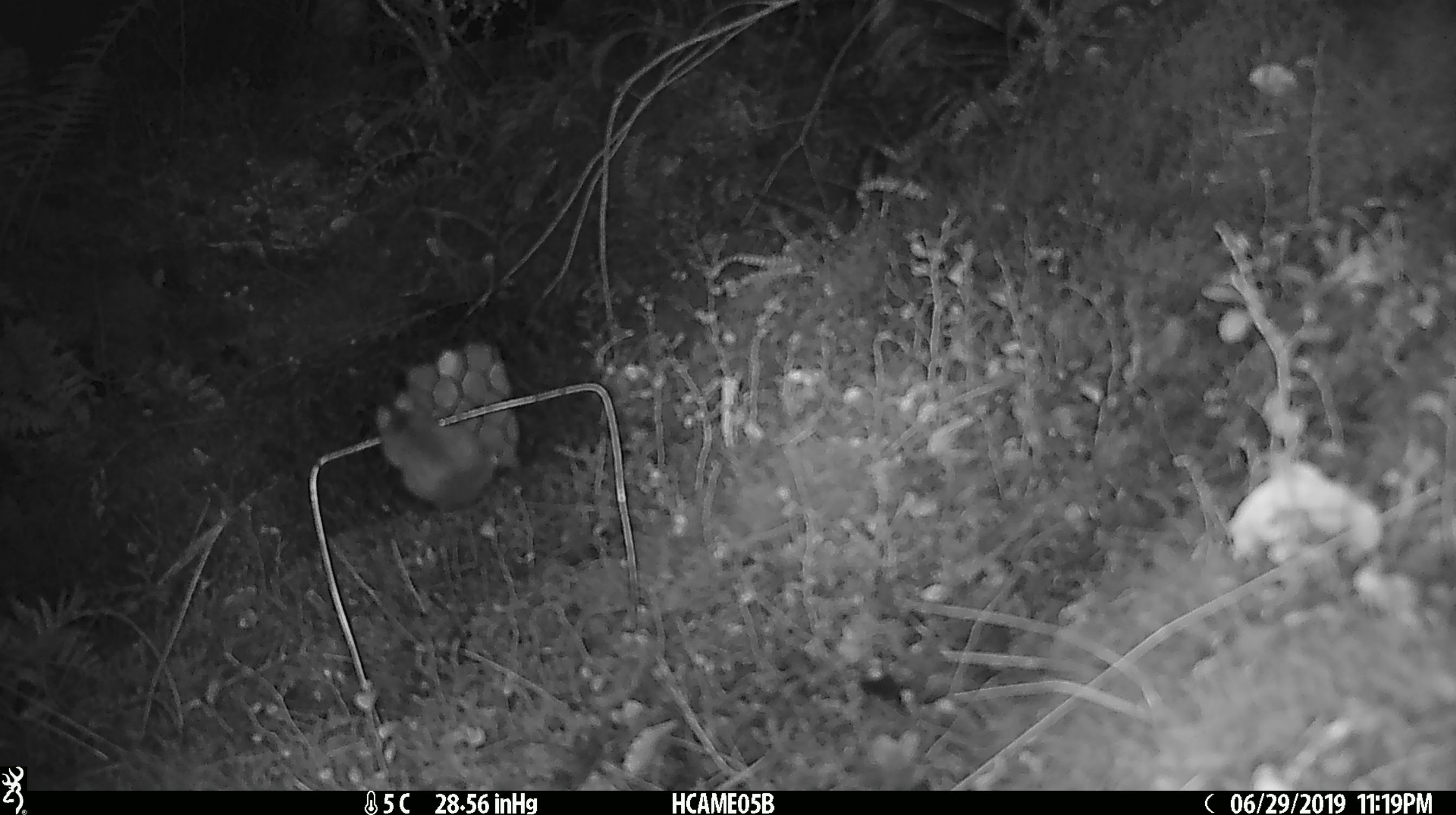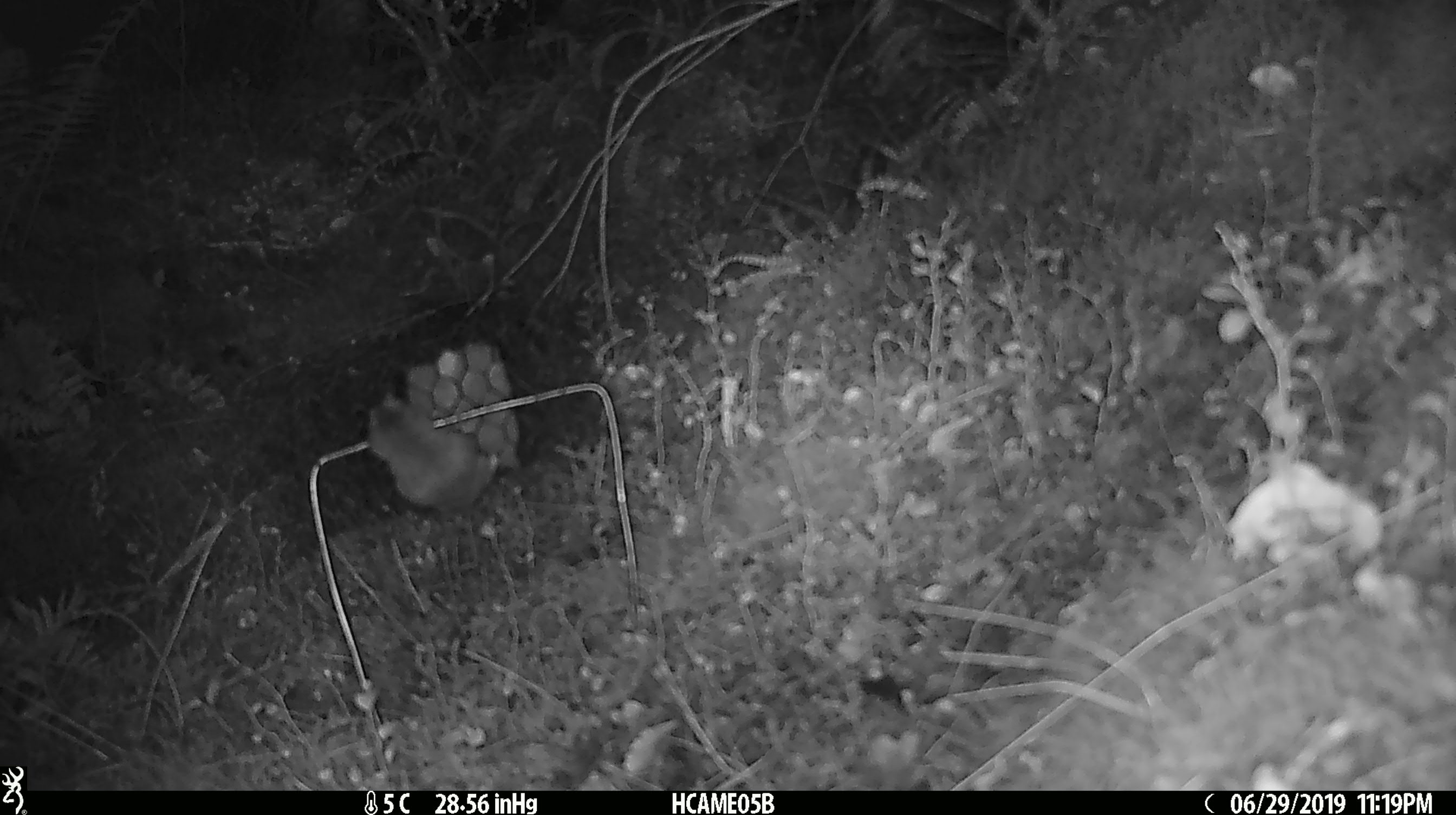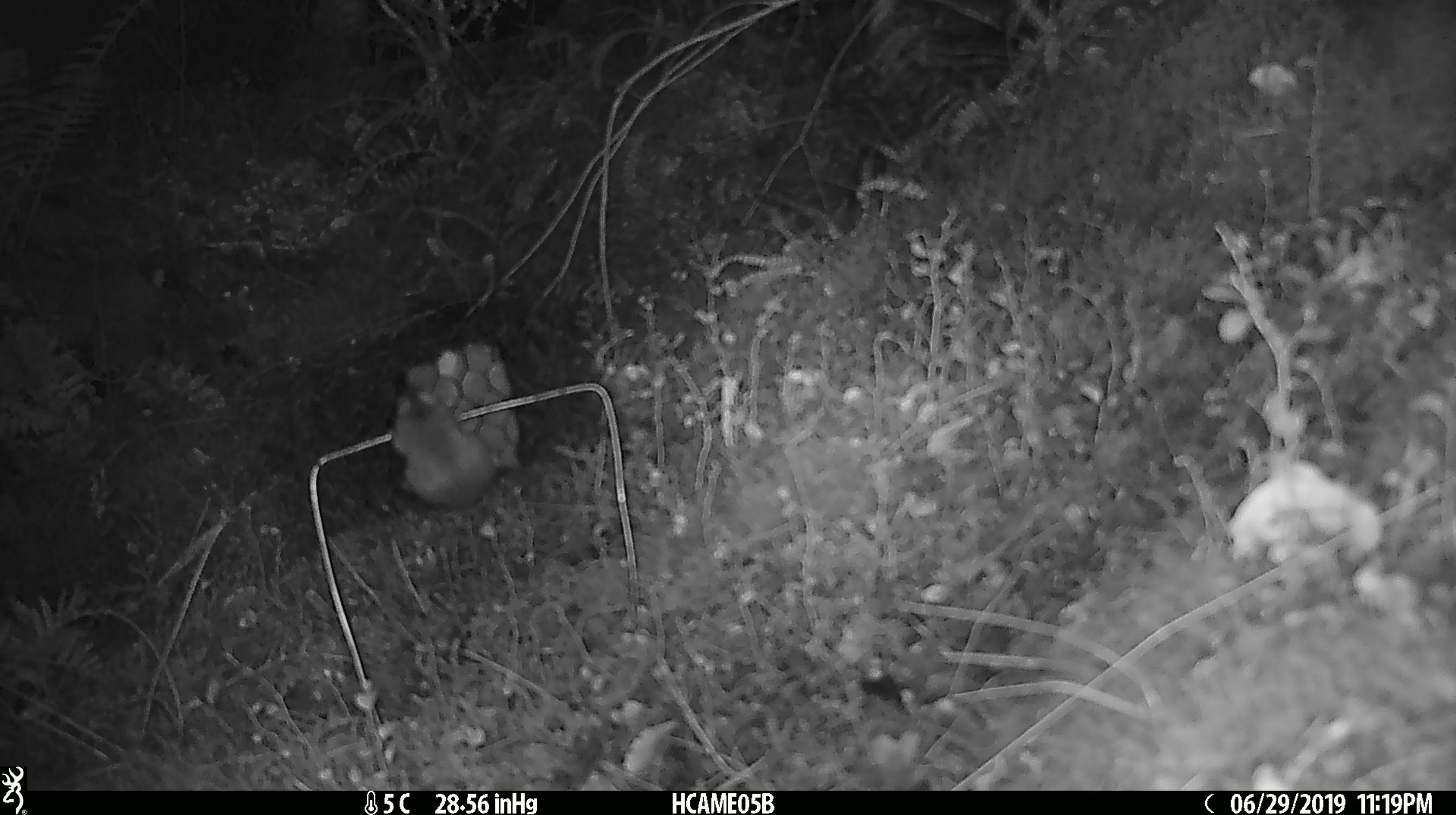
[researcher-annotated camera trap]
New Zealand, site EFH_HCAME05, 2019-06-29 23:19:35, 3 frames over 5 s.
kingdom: Animalia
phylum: Chordata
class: Mammalia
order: Rodentia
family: Muridae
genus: Mus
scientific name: Mus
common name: mouse